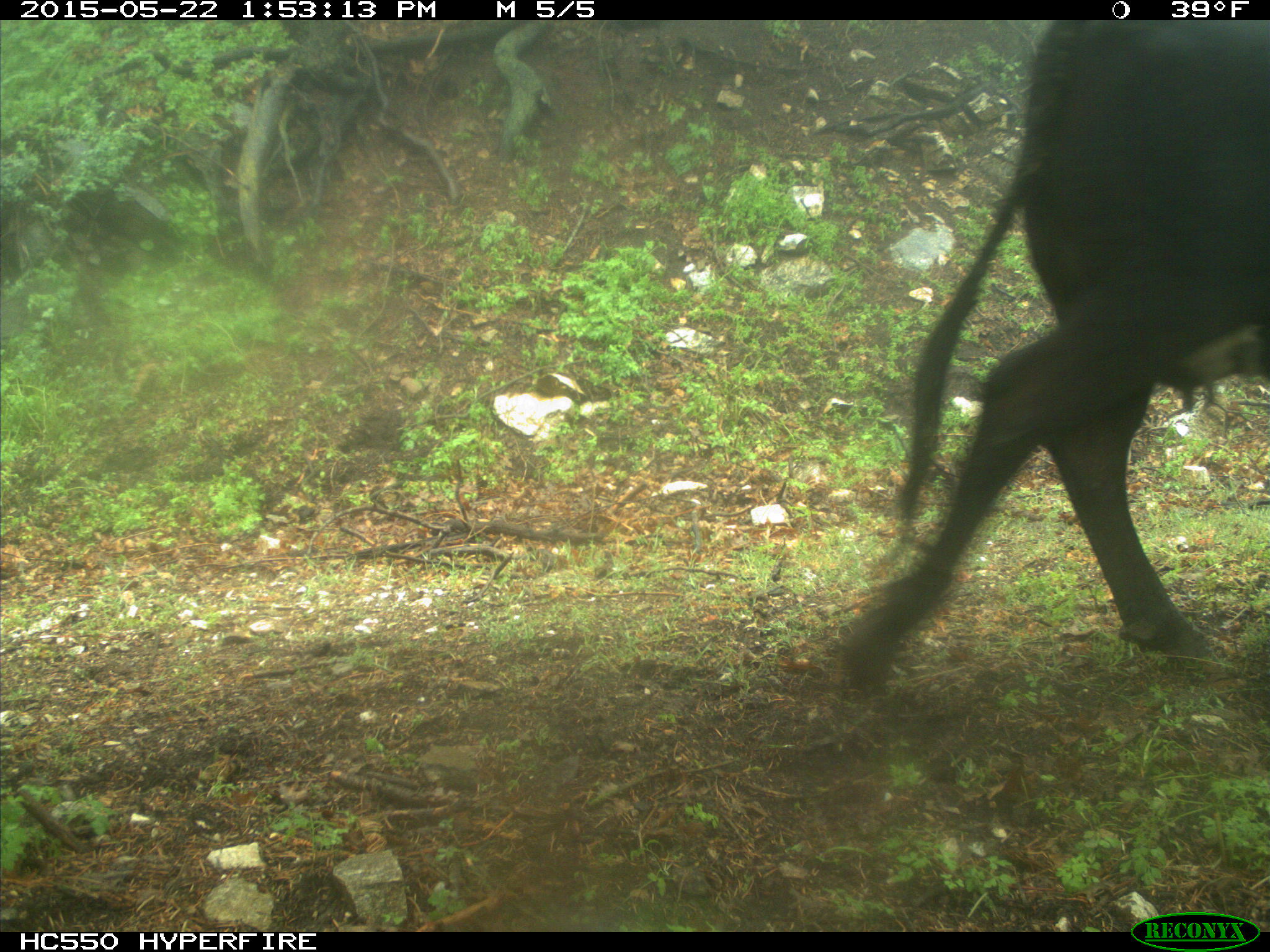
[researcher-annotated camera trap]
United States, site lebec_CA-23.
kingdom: Animalia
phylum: Chordata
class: Mammalia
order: Artiodactyla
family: Bovidae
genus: Bos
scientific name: Bos taurus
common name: domestic cow